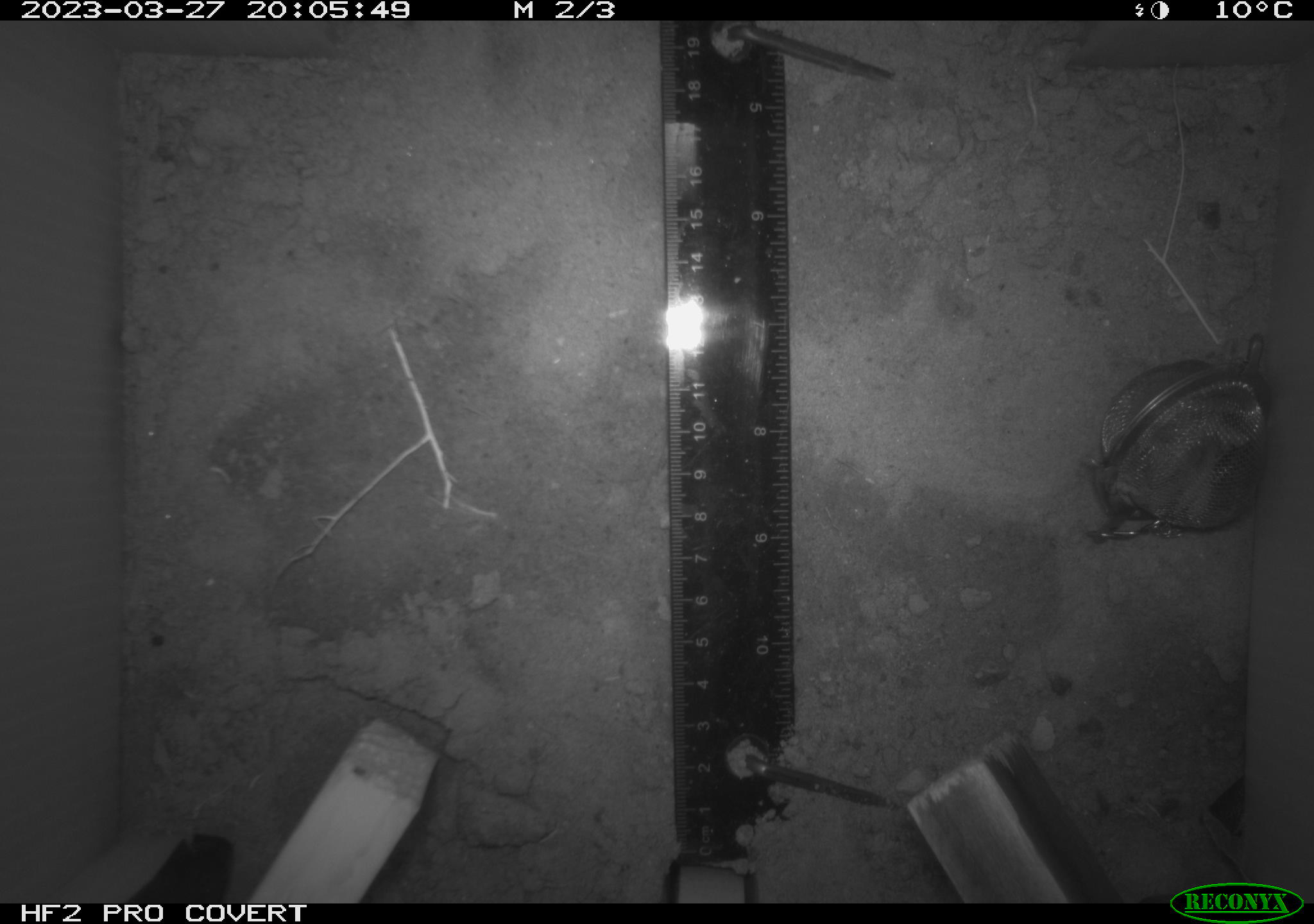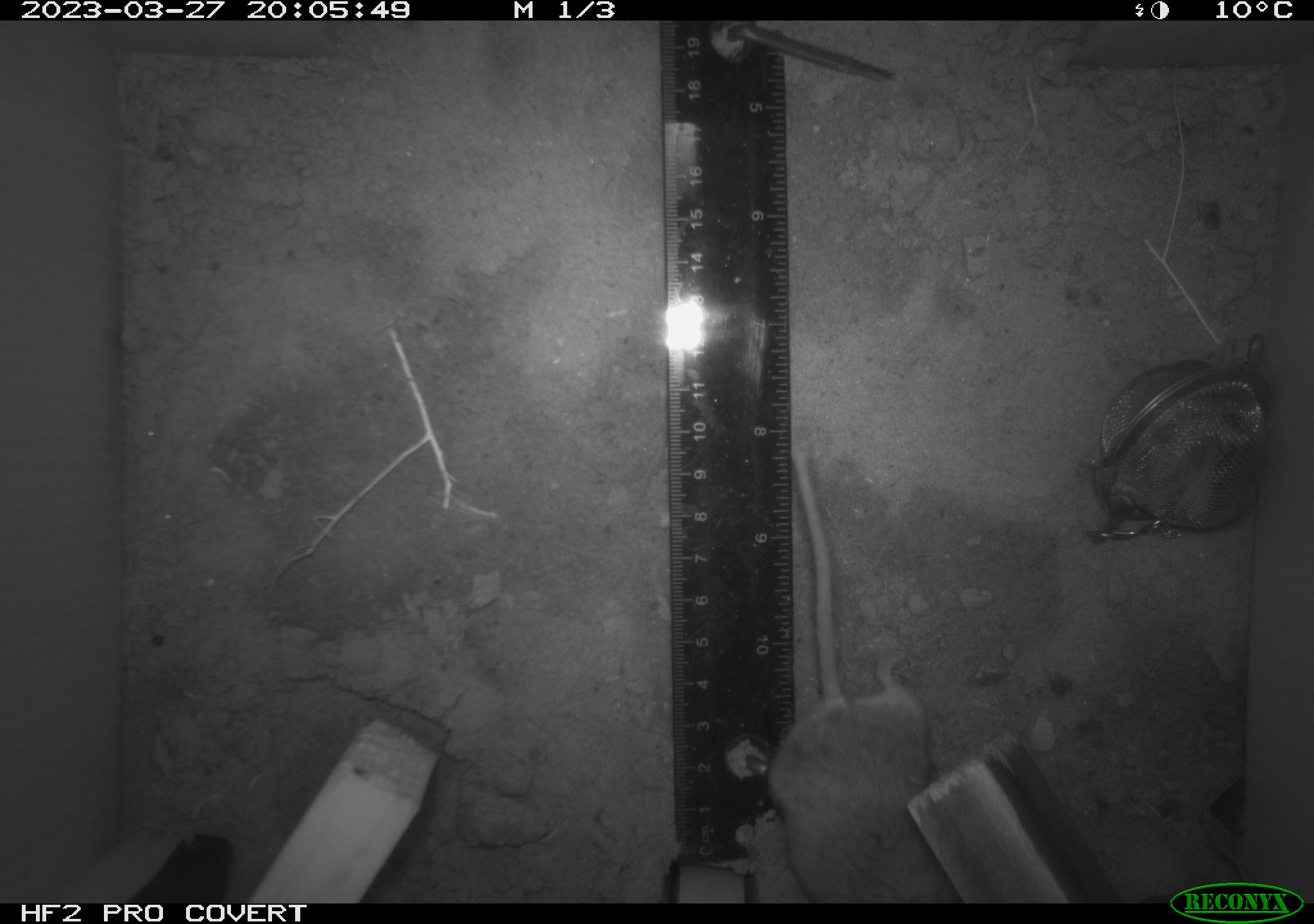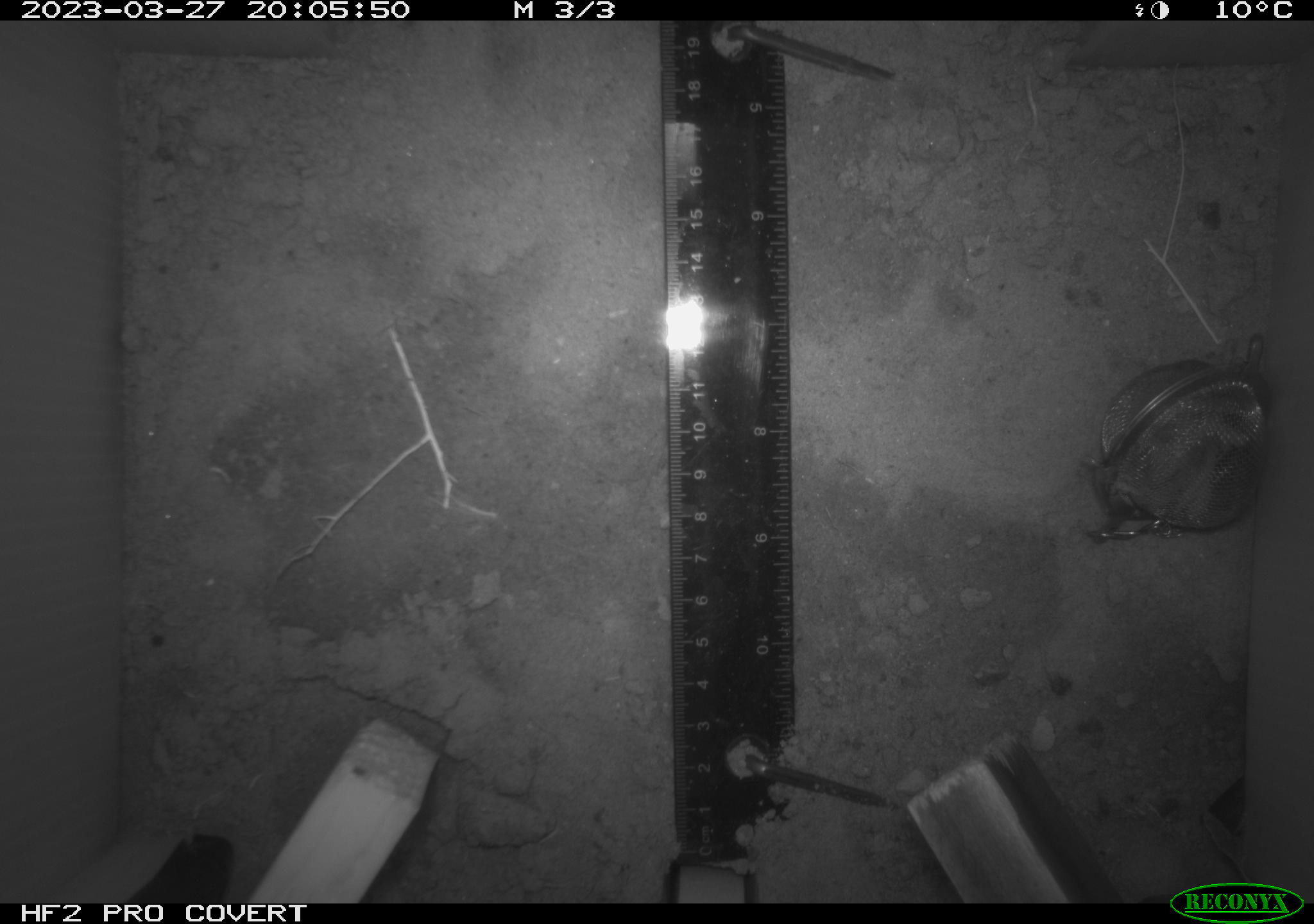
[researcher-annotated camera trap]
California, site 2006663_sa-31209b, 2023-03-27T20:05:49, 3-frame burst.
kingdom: Animalia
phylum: Chordata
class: Mammalia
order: Rodentia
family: Cricetidae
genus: Peromyscus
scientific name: Peromyscus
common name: deer mice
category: peromyscus species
Peromyscus species (deer mice) (Peromyscus).